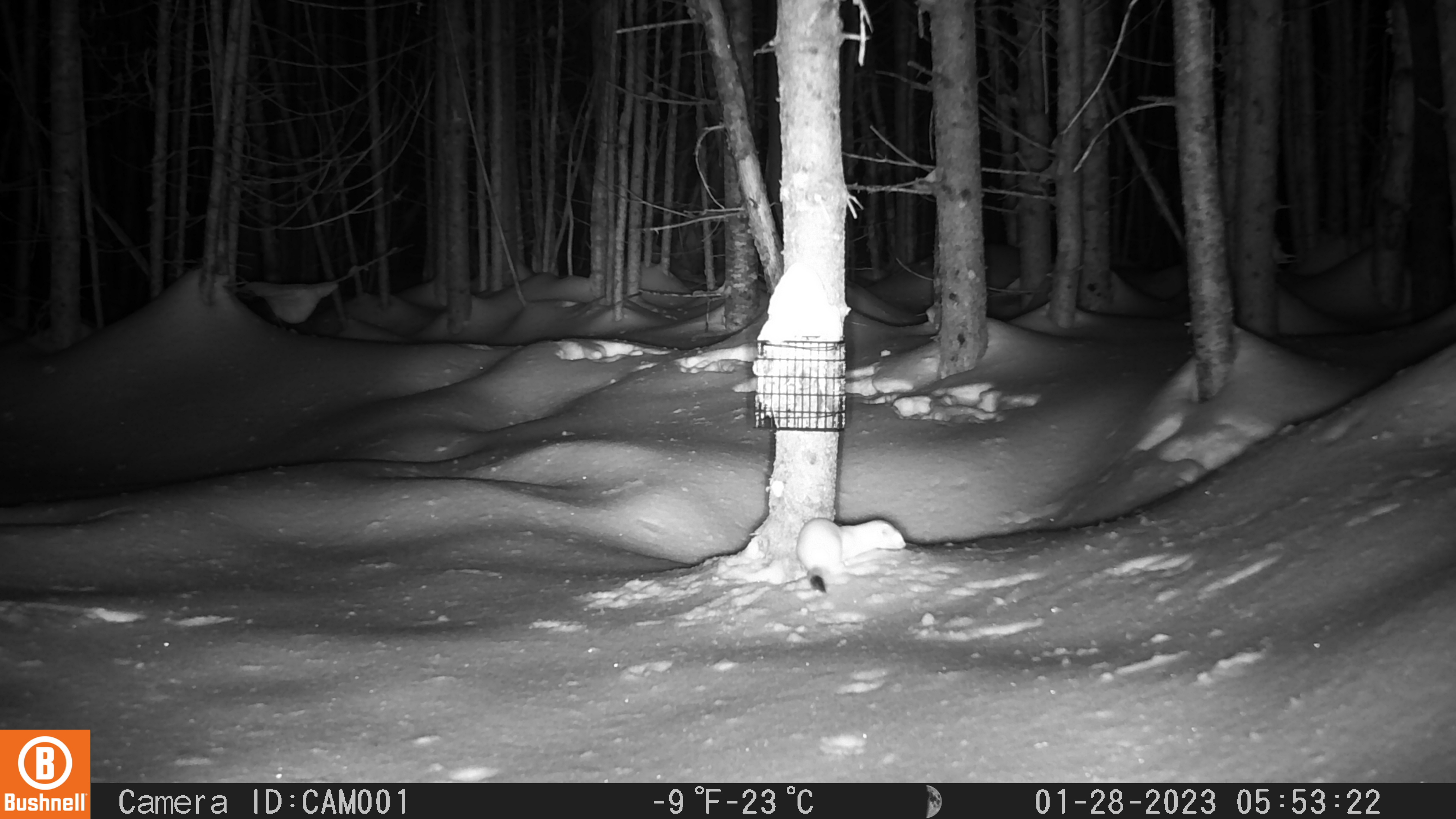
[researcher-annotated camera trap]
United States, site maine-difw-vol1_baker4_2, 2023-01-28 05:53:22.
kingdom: Animalia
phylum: Chordata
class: Mammalia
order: Carnivora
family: Mustelidae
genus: Mustela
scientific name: Mustela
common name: weasel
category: weasel sp.